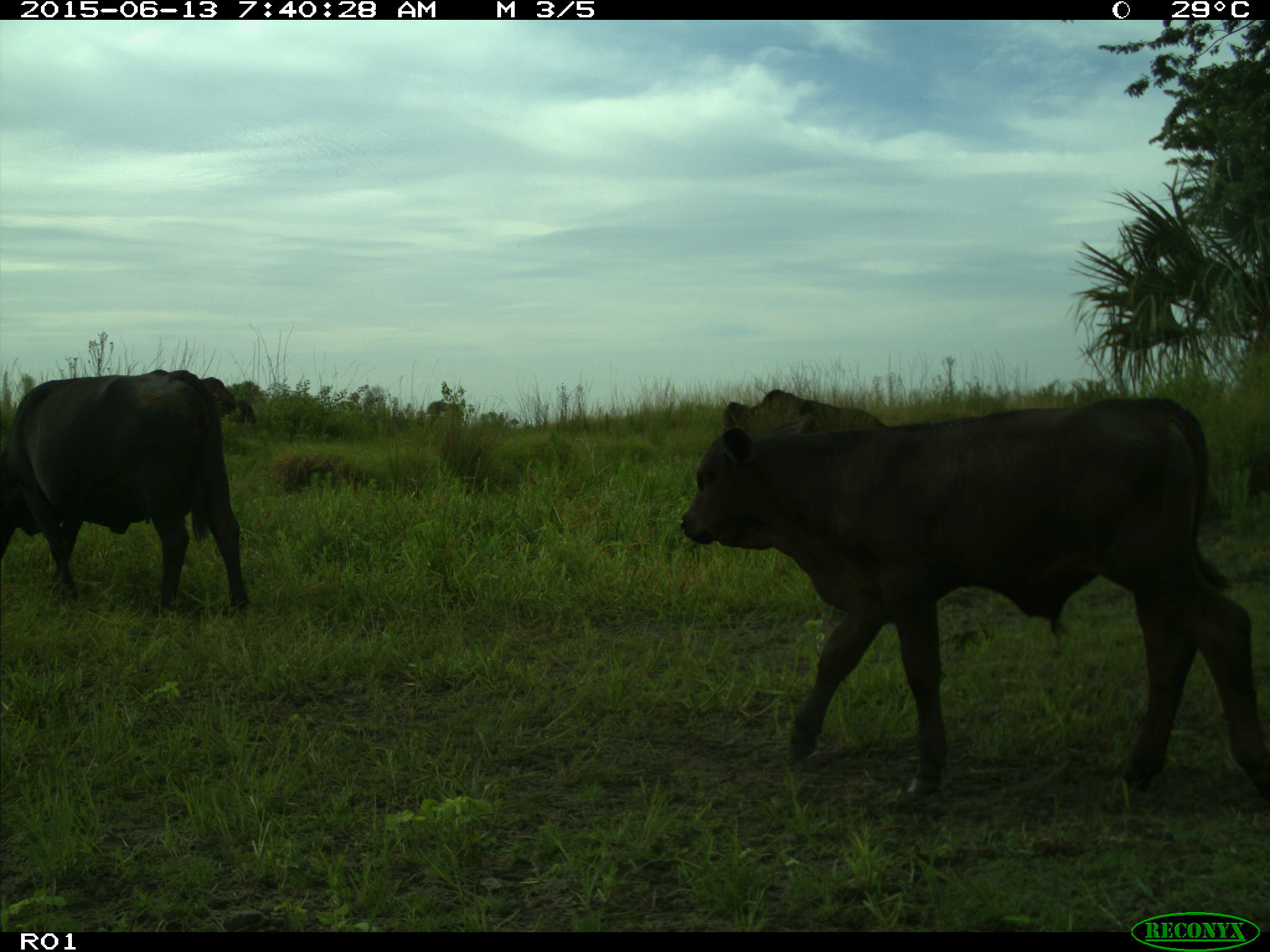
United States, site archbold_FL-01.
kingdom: Animalia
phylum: Chordata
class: Mammalia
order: Artiodactyla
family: Bovidae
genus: Bos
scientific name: Bos taurus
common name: domestic cow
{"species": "Bos taurus (domestic cow)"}